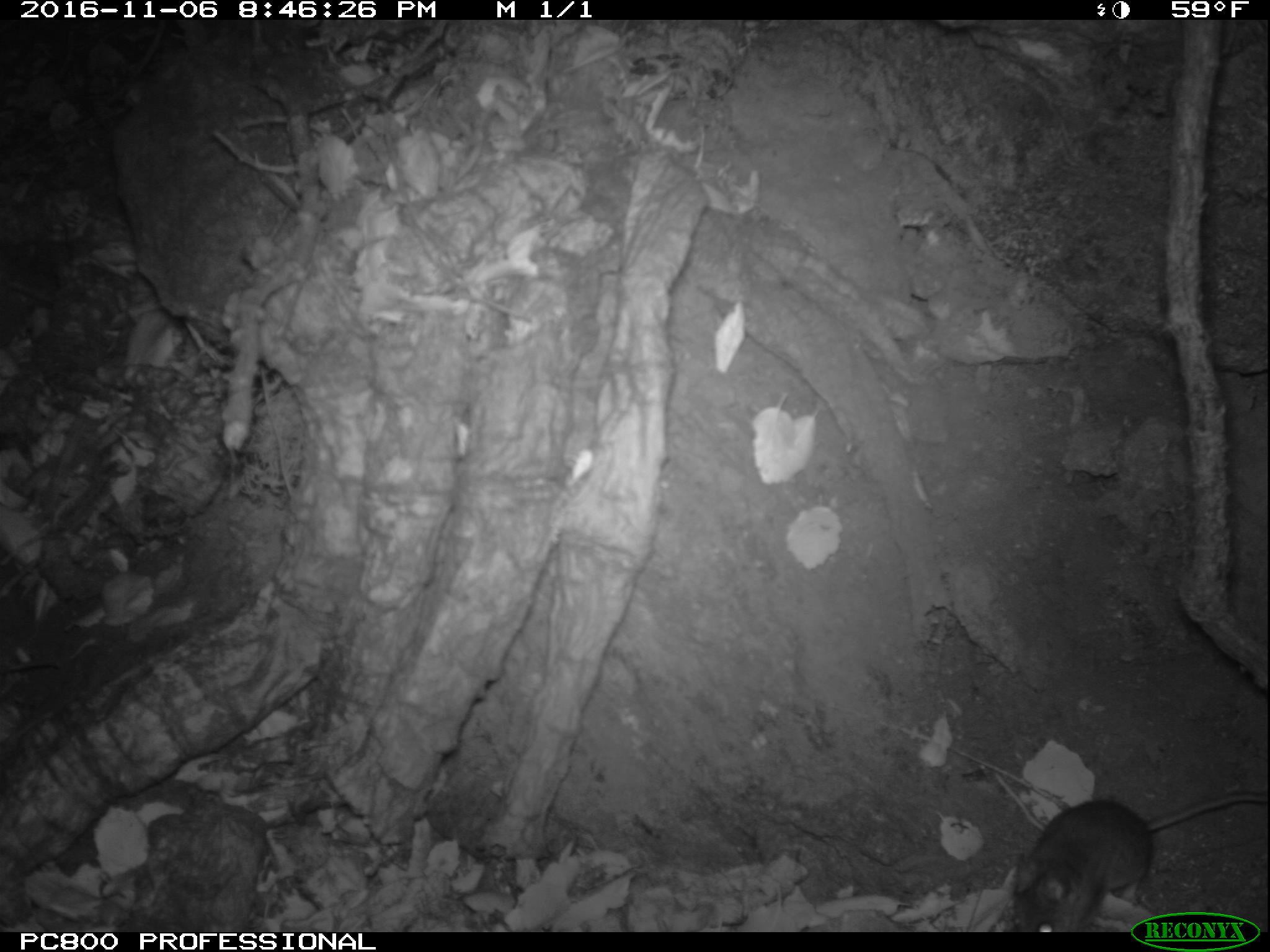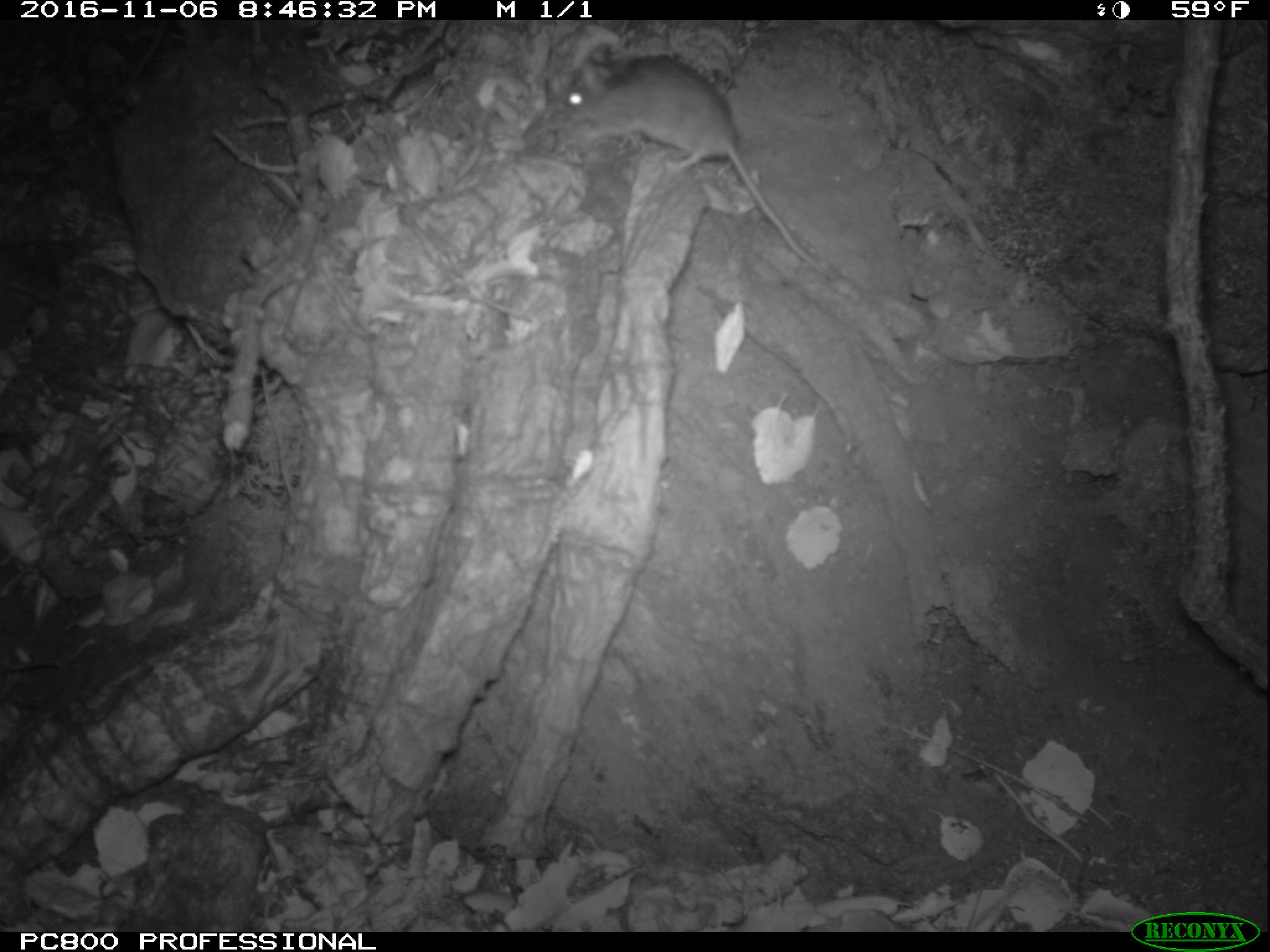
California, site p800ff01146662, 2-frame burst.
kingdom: Animalia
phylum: Chordata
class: Mammalia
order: Rodentia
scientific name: Rodentia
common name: rodent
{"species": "rodent (Rodentia)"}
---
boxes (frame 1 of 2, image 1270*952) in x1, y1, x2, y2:
rodent: 1011, 790, 1269, 931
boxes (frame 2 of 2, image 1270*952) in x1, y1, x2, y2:
rodent: 522, 53, 815, 266